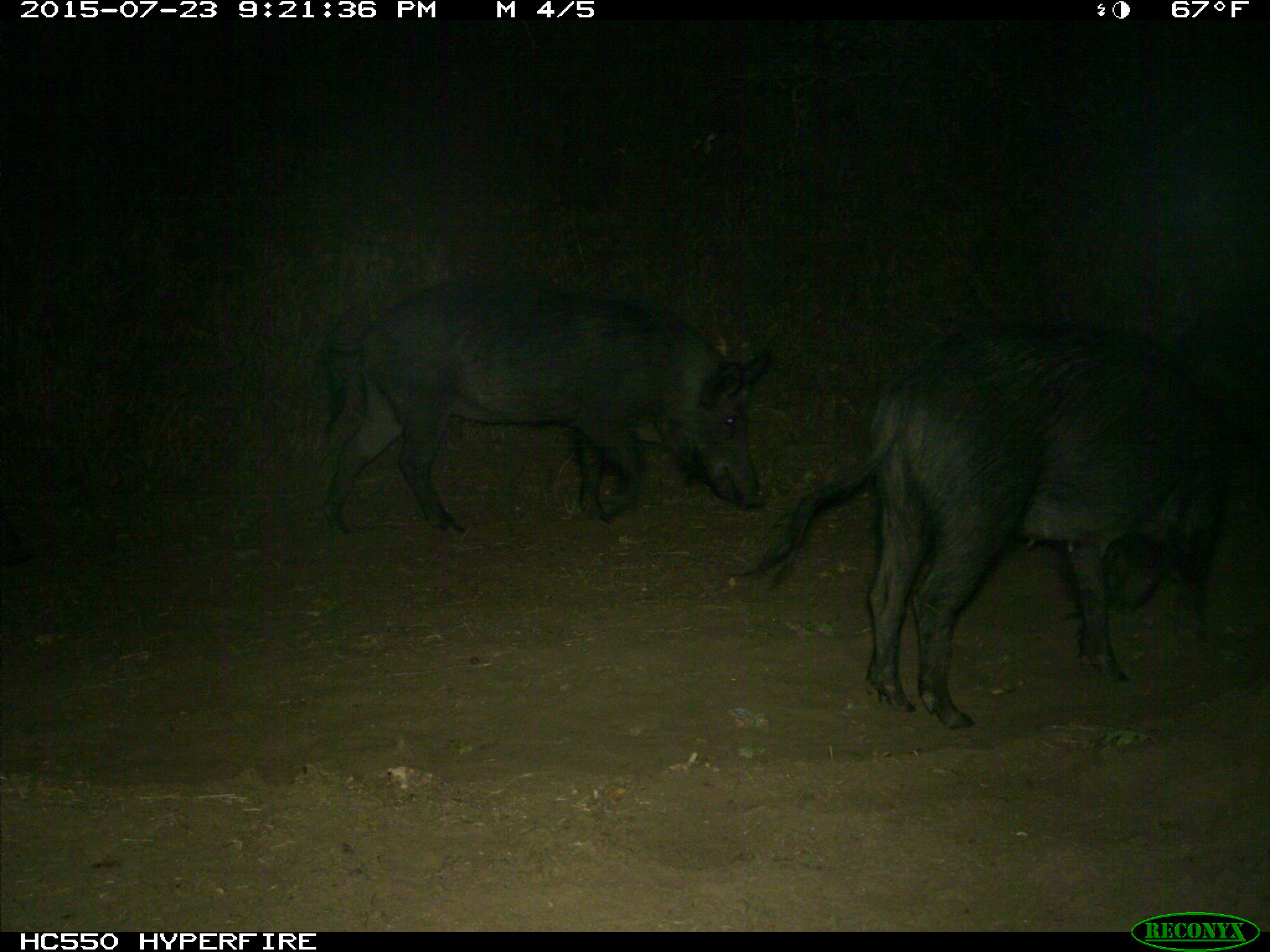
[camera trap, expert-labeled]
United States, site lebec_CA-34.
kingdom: Animalia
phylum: Chordata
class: Mammalia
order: Artiodactyla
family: Suidae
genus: Sus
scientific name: Sus scrofa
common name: wild boar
Sus scrofa (wild boar).